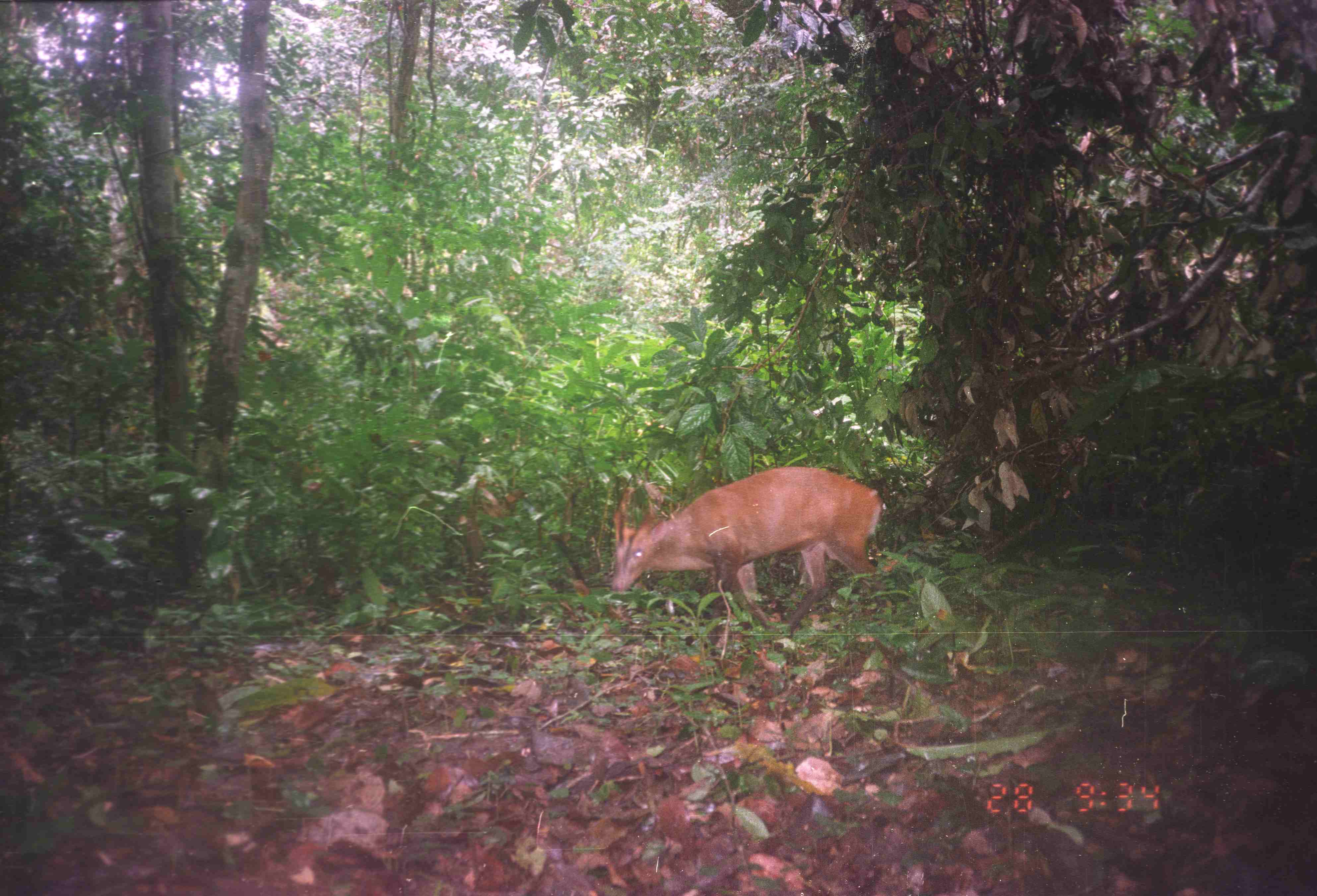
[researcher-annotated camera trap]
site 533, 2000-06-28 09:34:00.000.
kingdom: Animalia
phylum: Chordata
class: Mammalia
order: Artiodactyla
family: Cervidae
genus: Muntiacus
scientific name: Muntiacus muntjak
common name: southern red muntjac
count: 1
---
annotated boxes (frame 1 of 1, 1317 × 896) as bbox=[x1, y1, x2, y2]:
muntiacus muntjak: bbox=[609, 467, 881, 636]